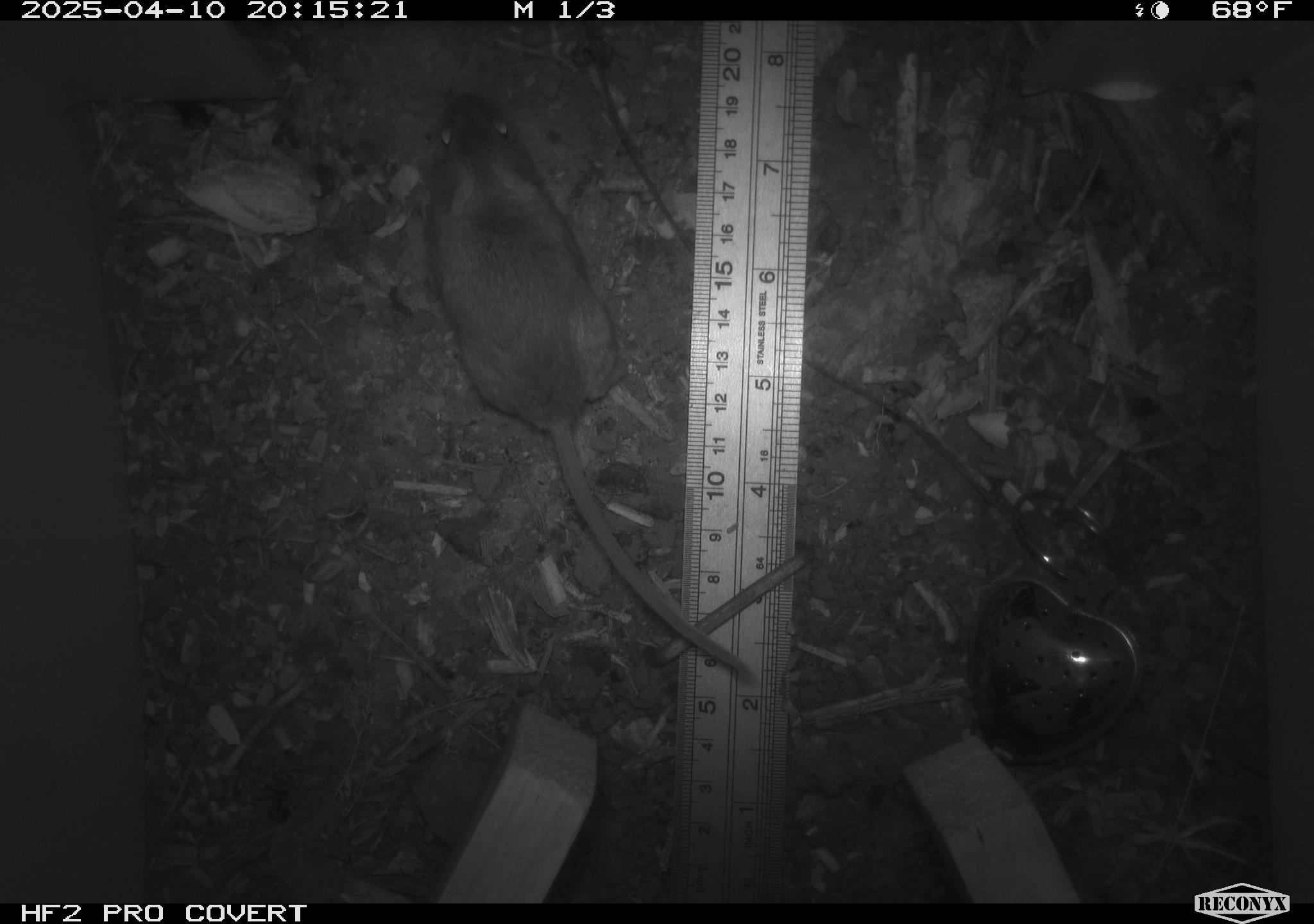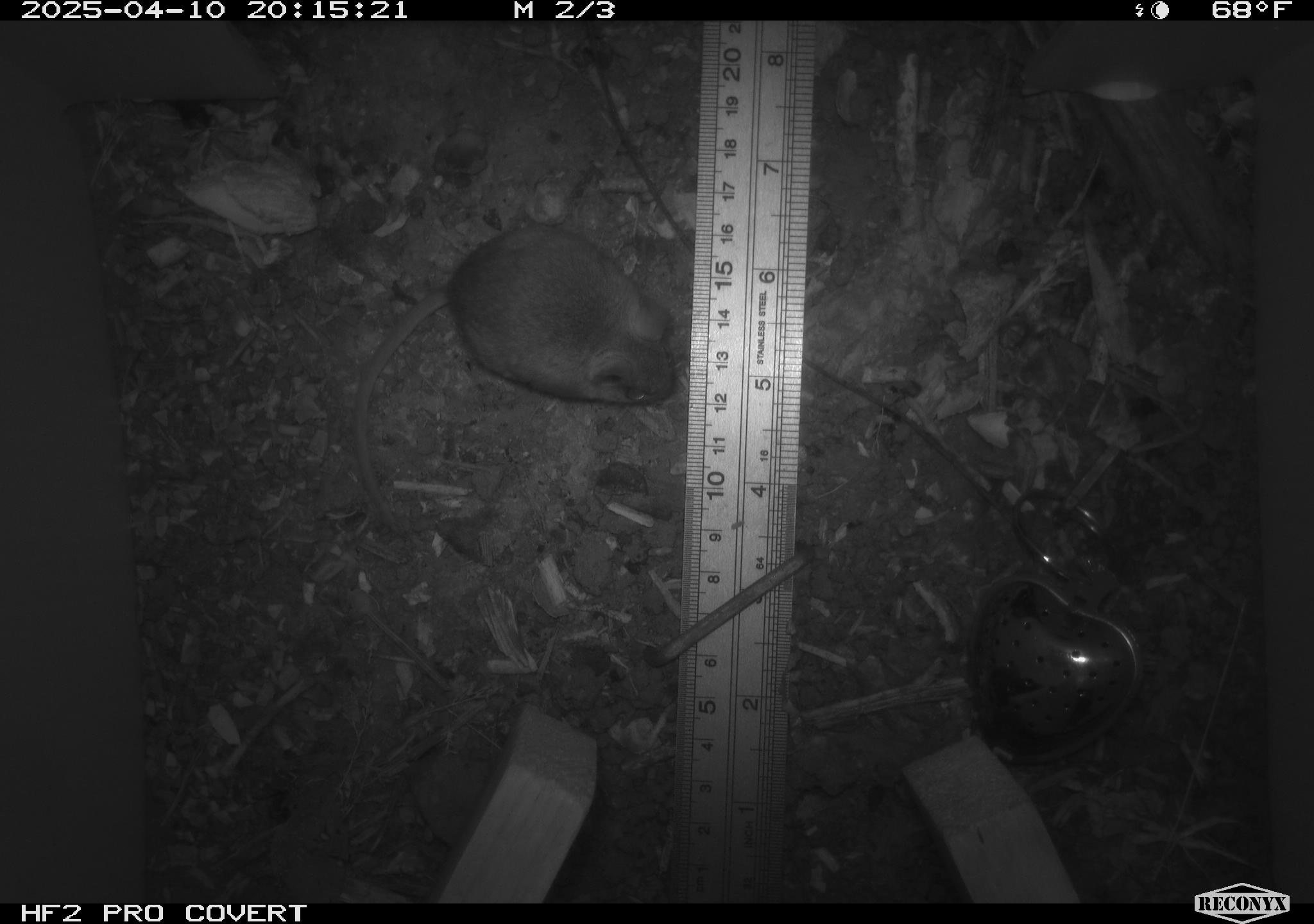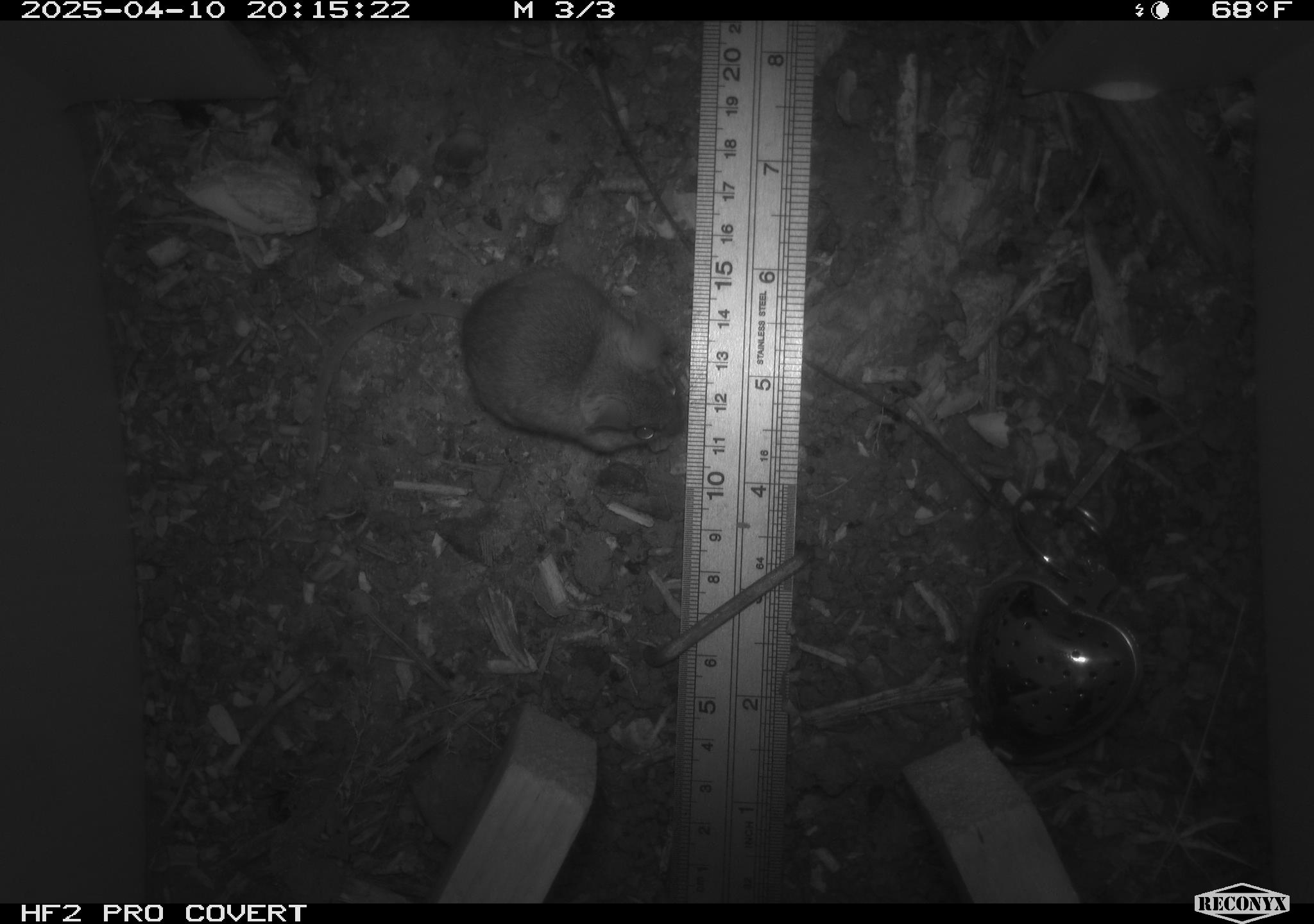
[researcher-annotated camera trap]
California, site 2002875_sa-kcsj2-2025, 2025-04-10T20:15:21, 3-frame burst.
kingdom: Animalia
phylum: Chordata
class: Mammalia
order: Rodentia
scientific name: Rodentia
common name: rodent